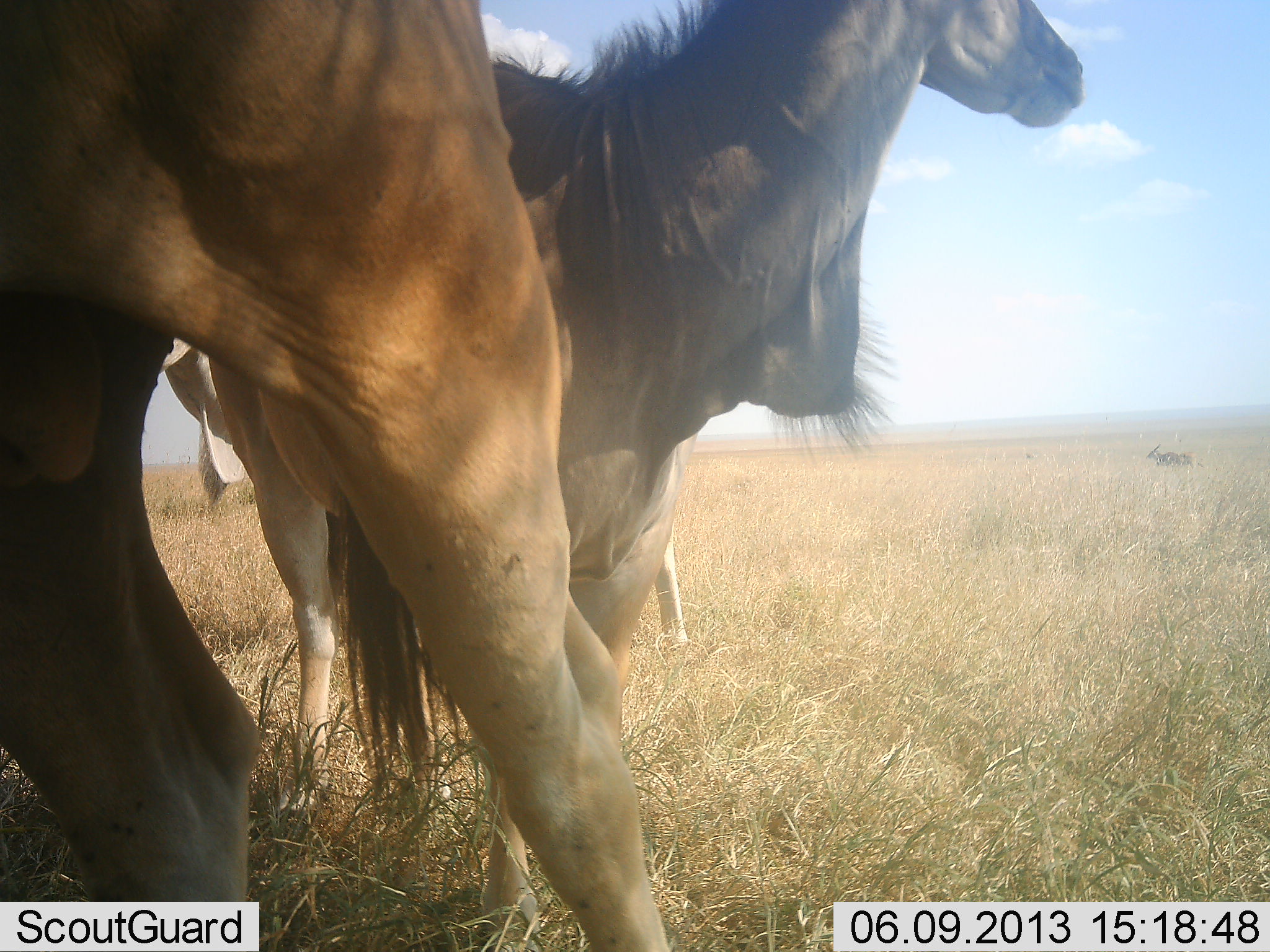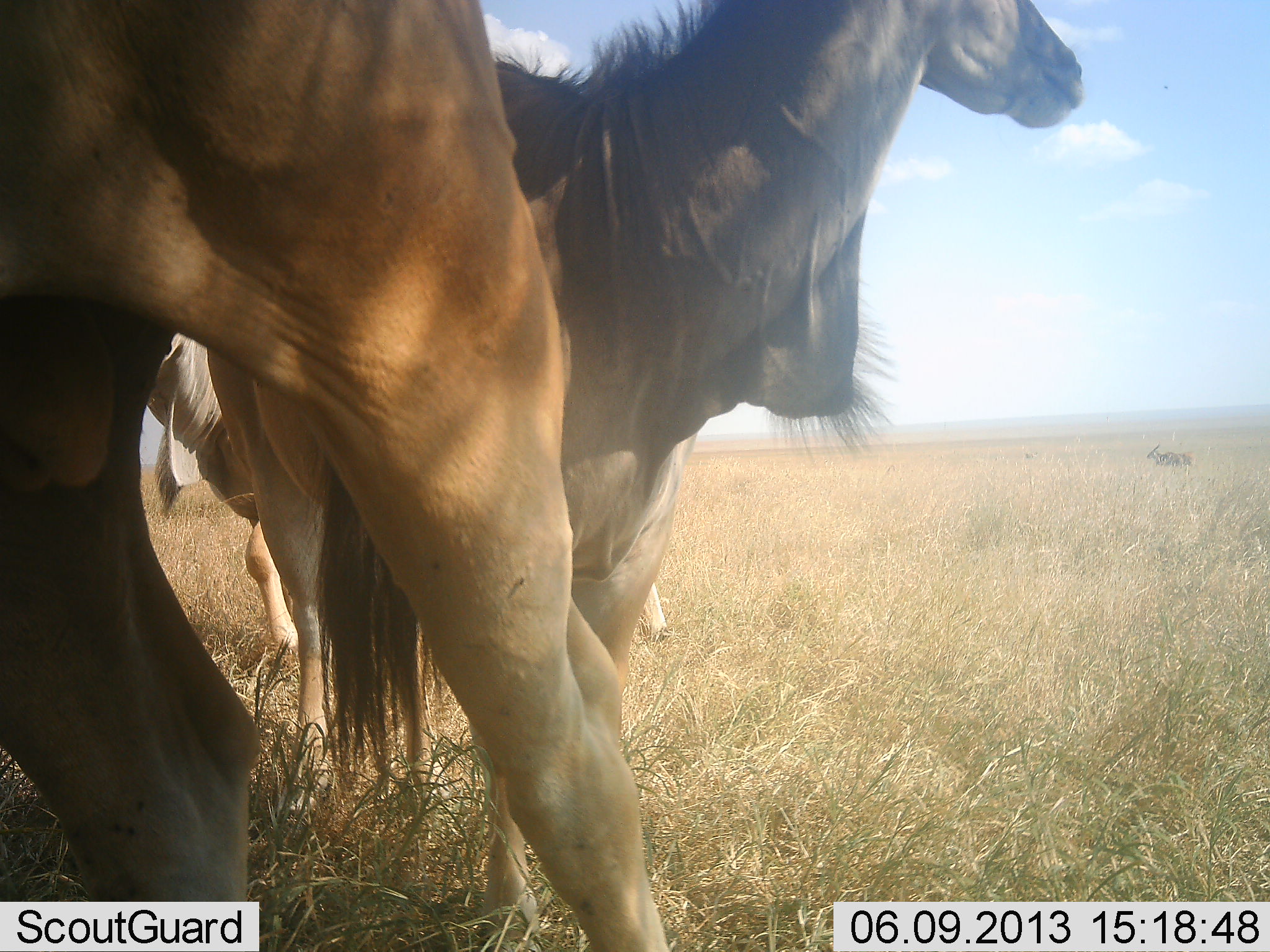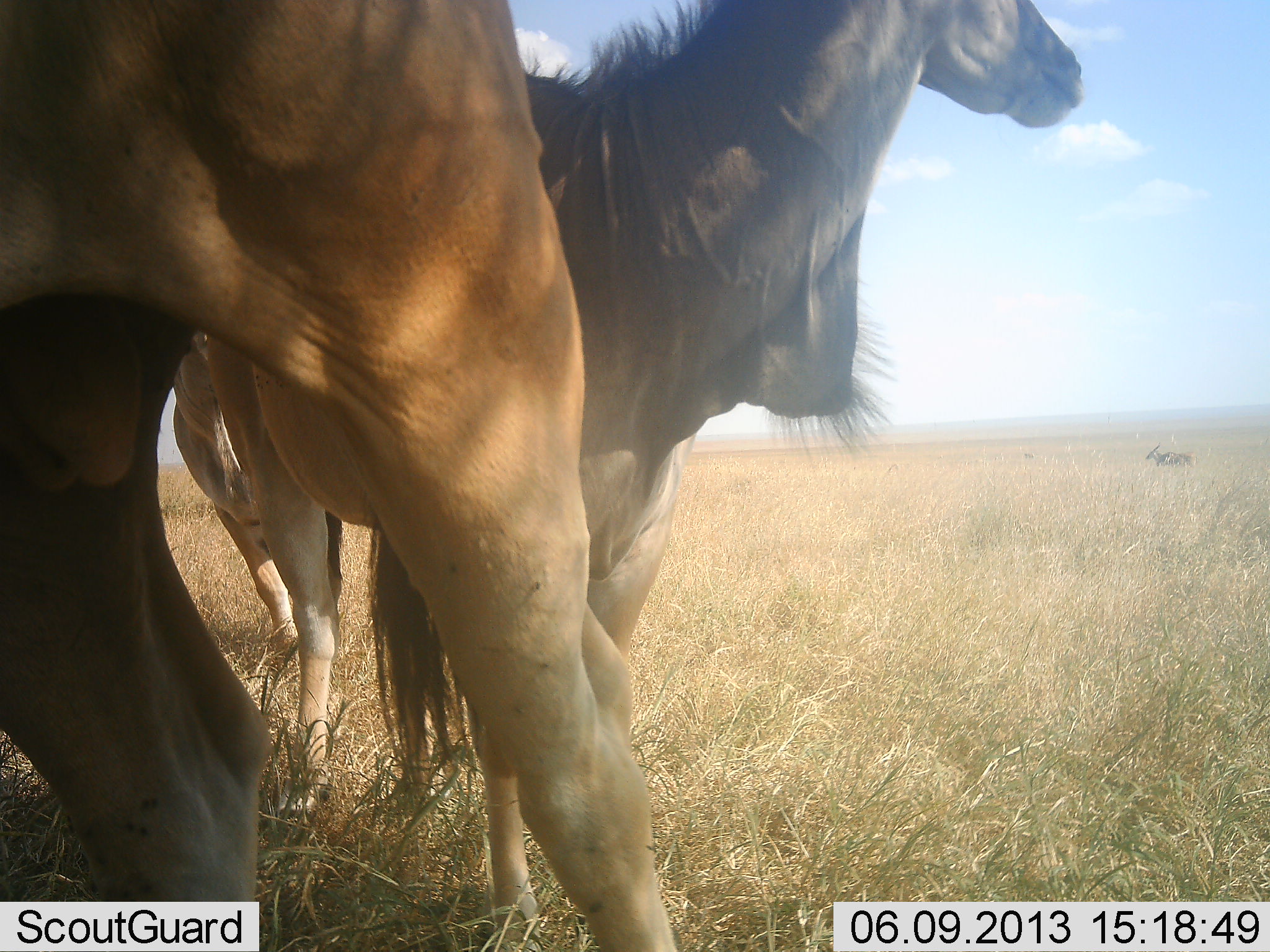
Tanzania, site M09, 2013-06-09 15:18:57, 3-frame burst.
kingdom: Animalia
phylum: Chordata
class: Mammalia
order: Artiodactyla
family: Bovidae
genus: Tragelaphus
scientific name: Tragelaphus oryx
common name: eland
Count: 3.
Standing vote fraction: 90%.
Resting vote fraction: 10%.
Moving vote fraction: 20%.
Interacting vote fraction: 0%.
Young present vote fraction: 0%.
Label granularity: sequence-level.